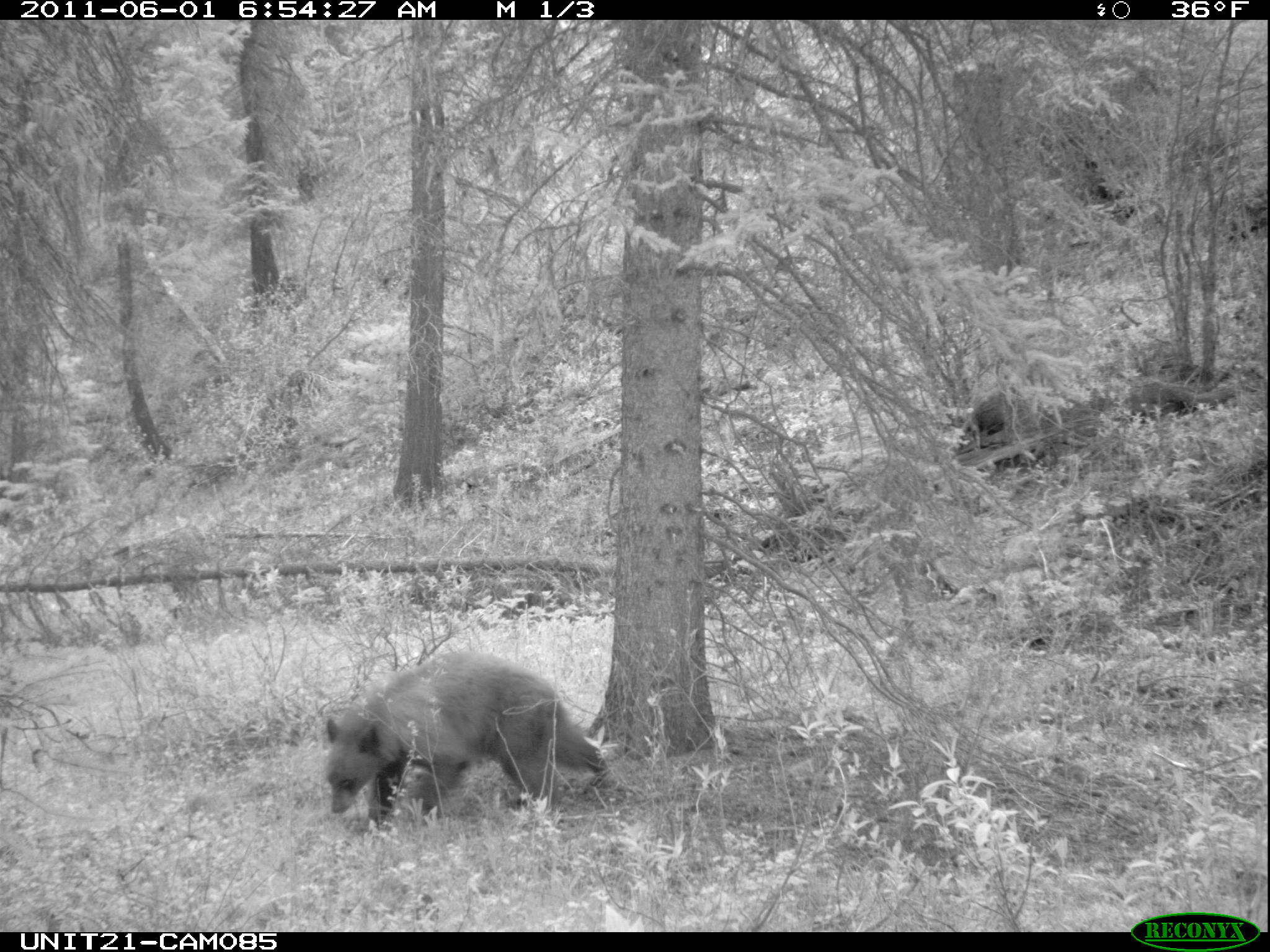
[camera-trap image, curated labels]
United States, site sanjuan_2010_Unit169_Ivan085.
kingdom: Animalia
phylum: Chordata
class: Mammalia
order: Carnivora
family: Ursidae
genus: Ursus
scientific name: Ursus americanus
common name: american black bear